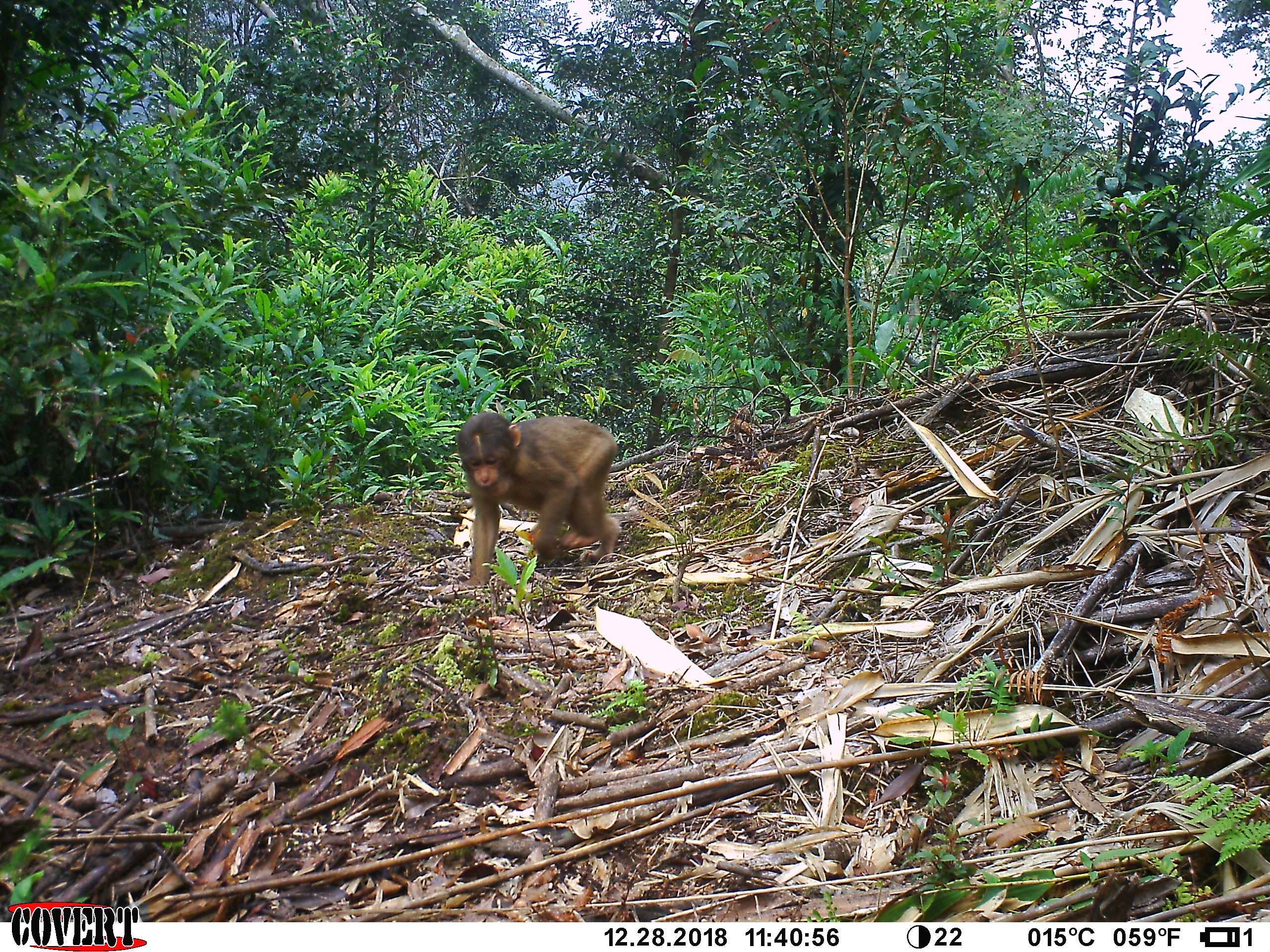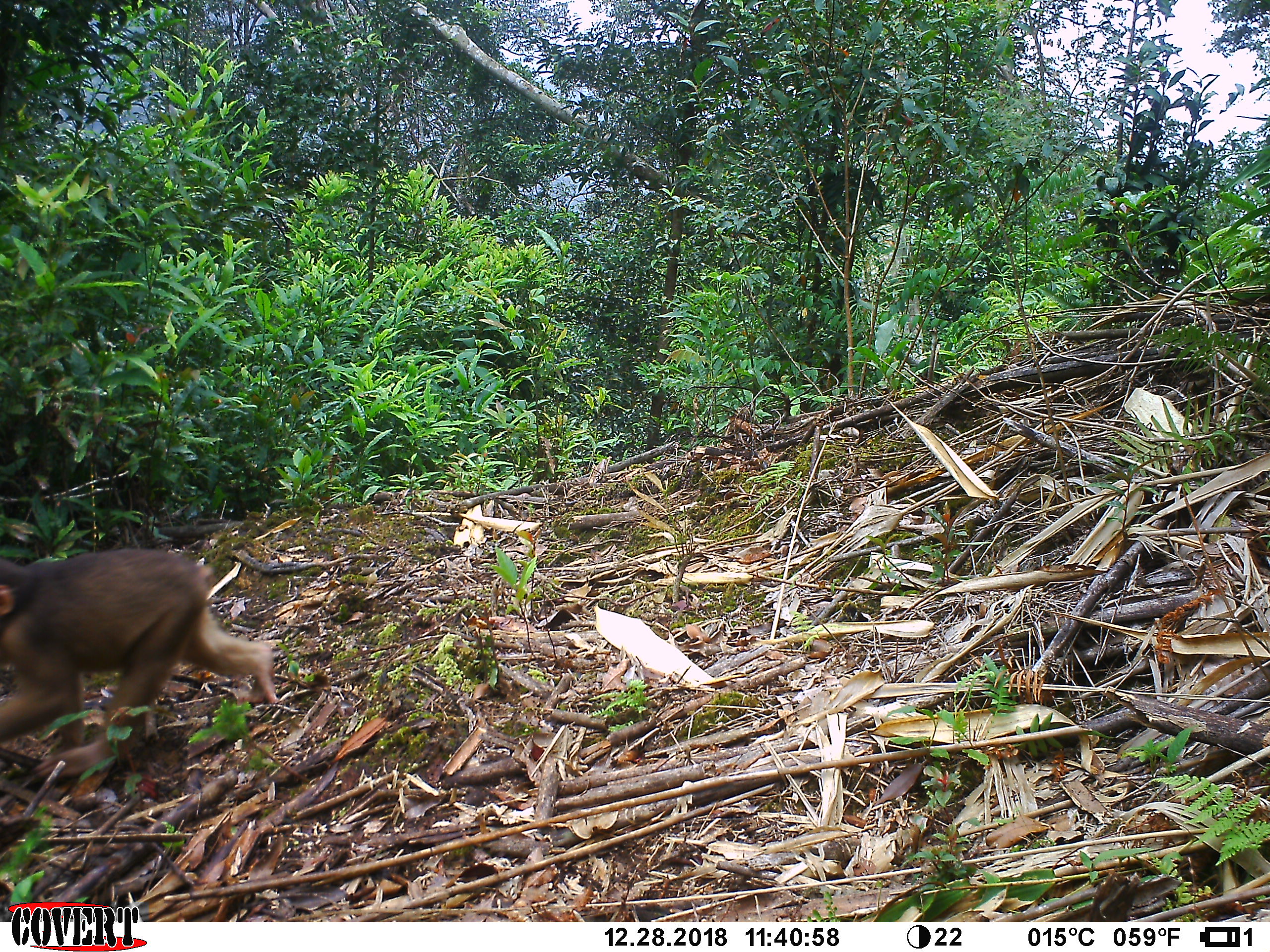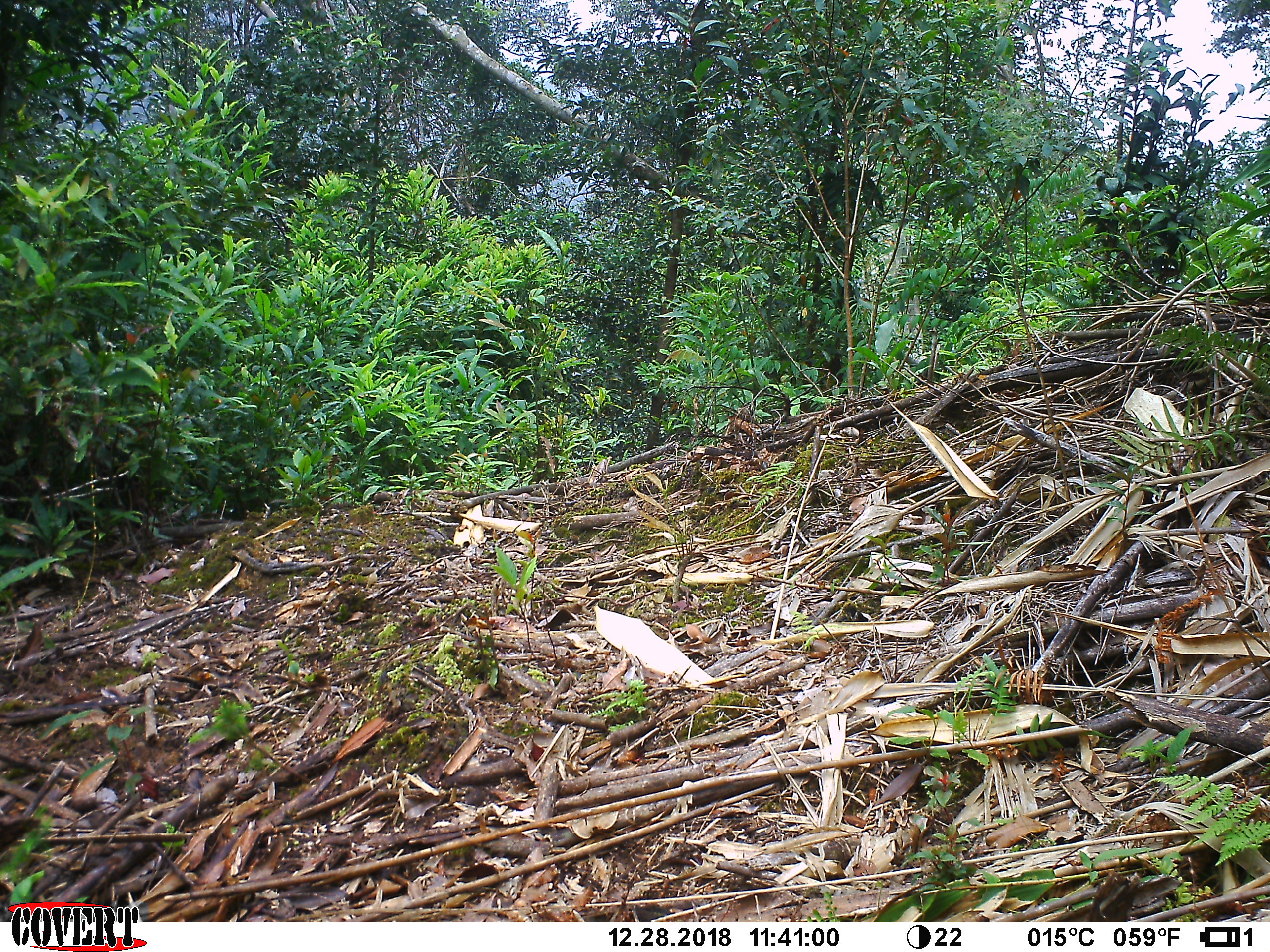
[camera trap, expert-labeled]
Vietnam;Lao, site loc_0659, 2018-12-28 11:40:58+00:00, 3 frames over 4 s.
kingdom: Animalia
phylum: Chordata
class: Mammalia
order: Primates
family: Cercopithecidae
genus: Macaca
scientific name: Macaca arctoides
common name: stump-tailed macaque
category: stump tailed macaque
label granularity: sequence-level